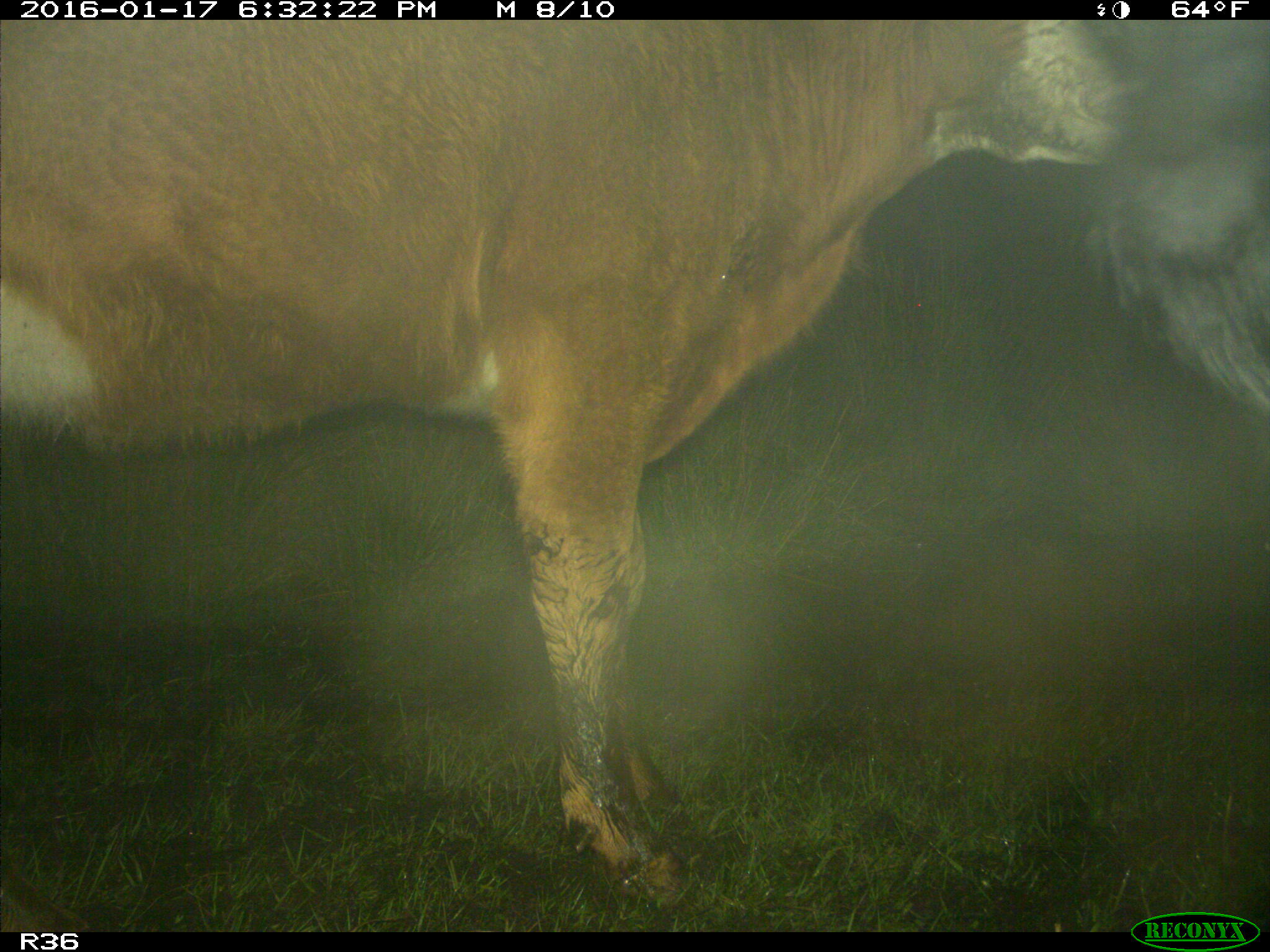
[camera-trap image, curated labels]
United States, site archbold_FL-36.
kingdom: Animalia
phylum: Chordata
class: Mammalia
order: Artiodactyla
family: Bovidae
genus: Bos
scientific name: Bos taurus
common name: domestic cow